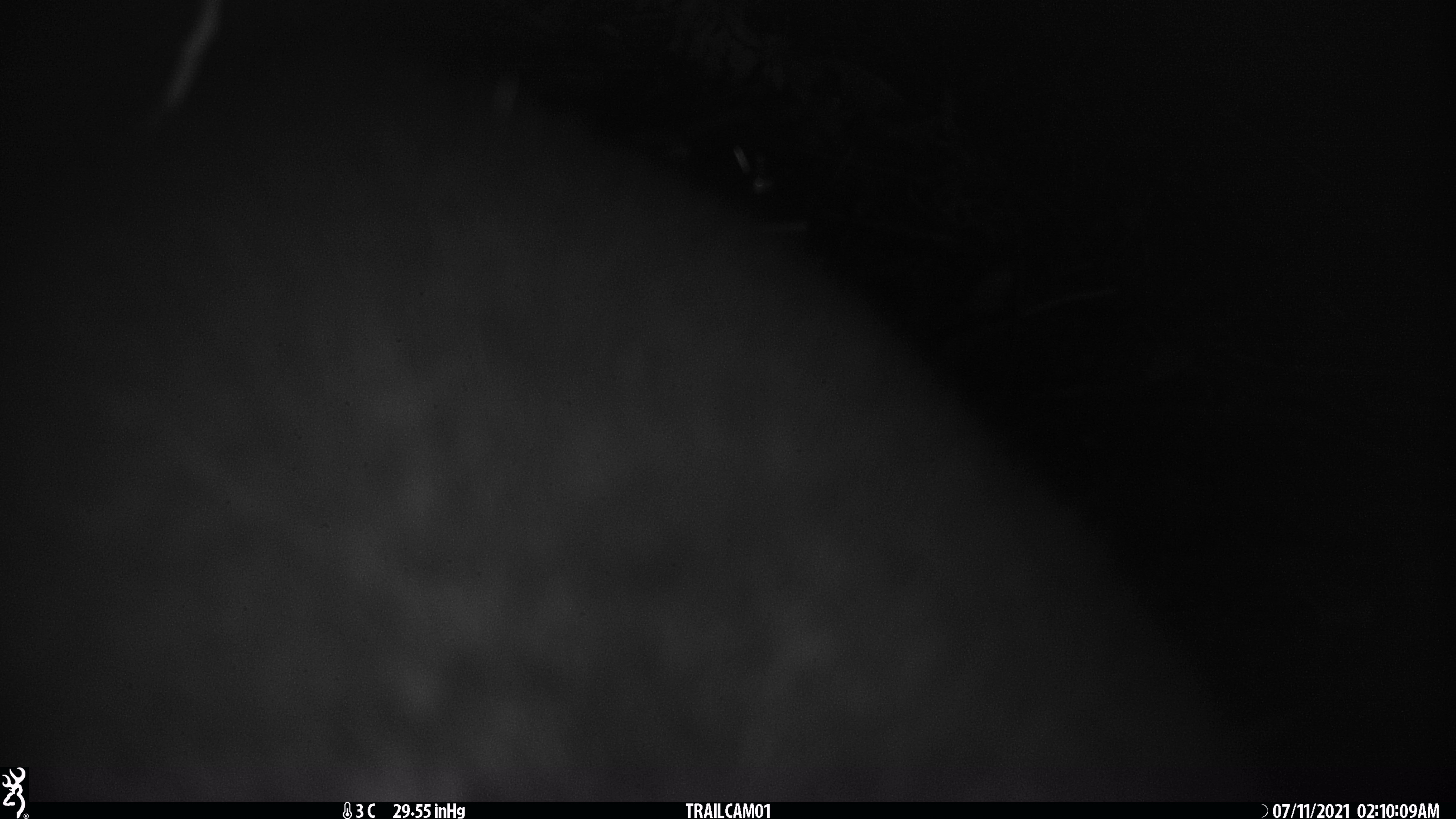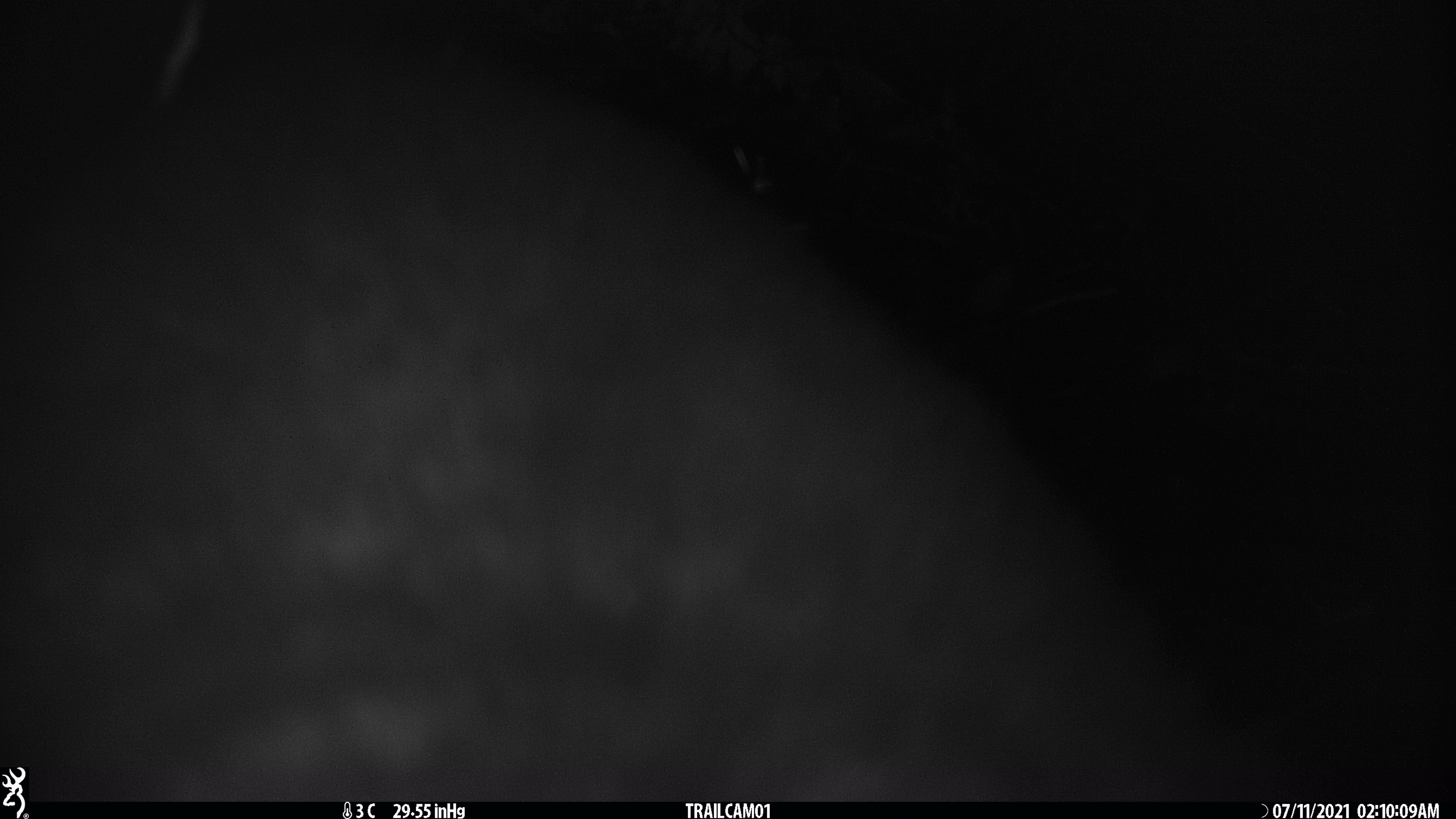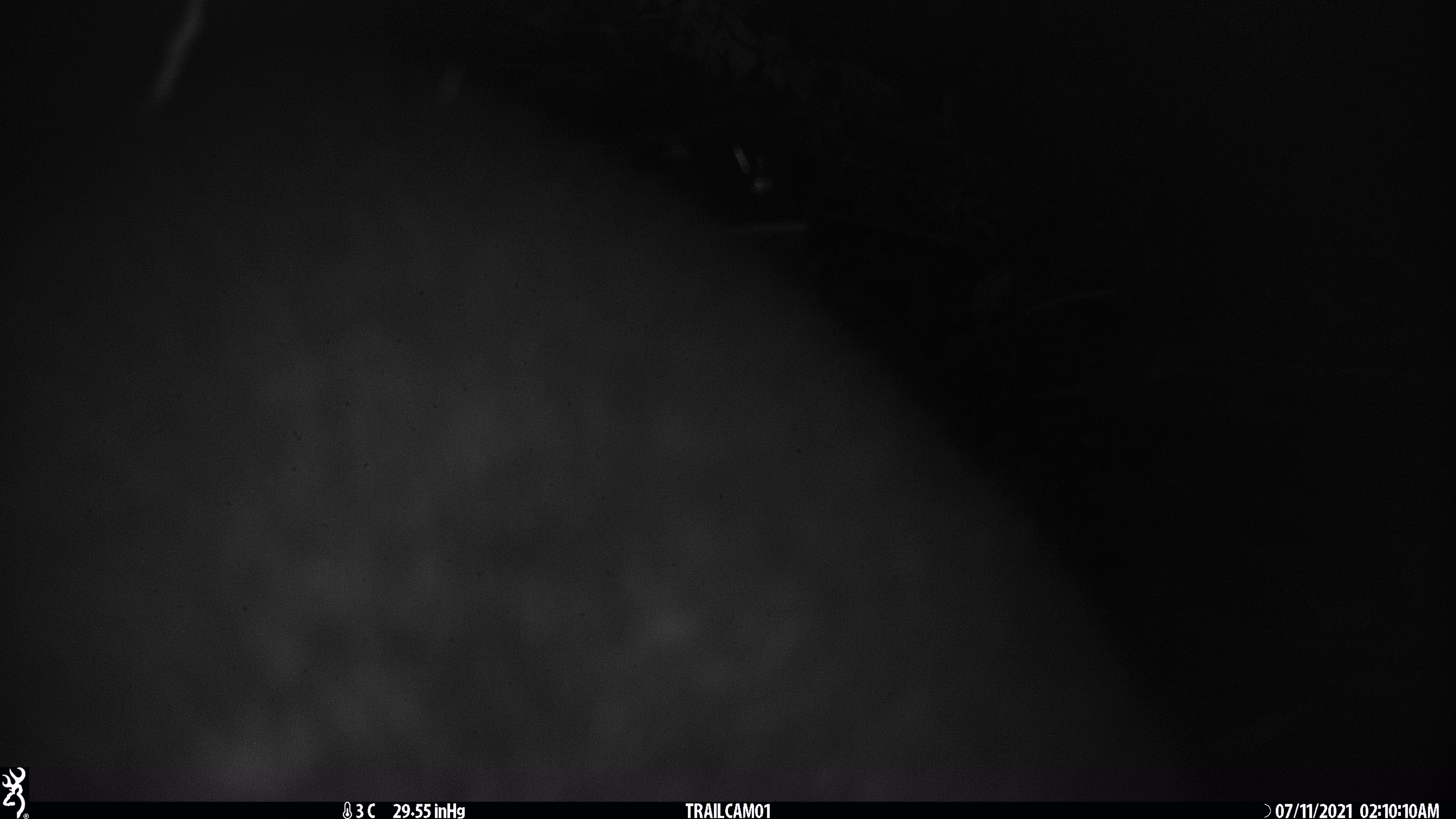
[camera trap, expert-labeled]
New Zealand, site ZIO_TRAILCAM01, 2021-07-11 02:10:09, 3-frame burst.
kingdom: Animalia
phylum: Chordata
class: Mammalia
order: Diprotodontia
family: Phalangeridae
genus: Trichosurus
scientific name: Trichosurus vulpecula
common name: common brushtail possum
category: possum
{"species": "possum (common brushtail possum) (Trichosurus vulpecula)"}